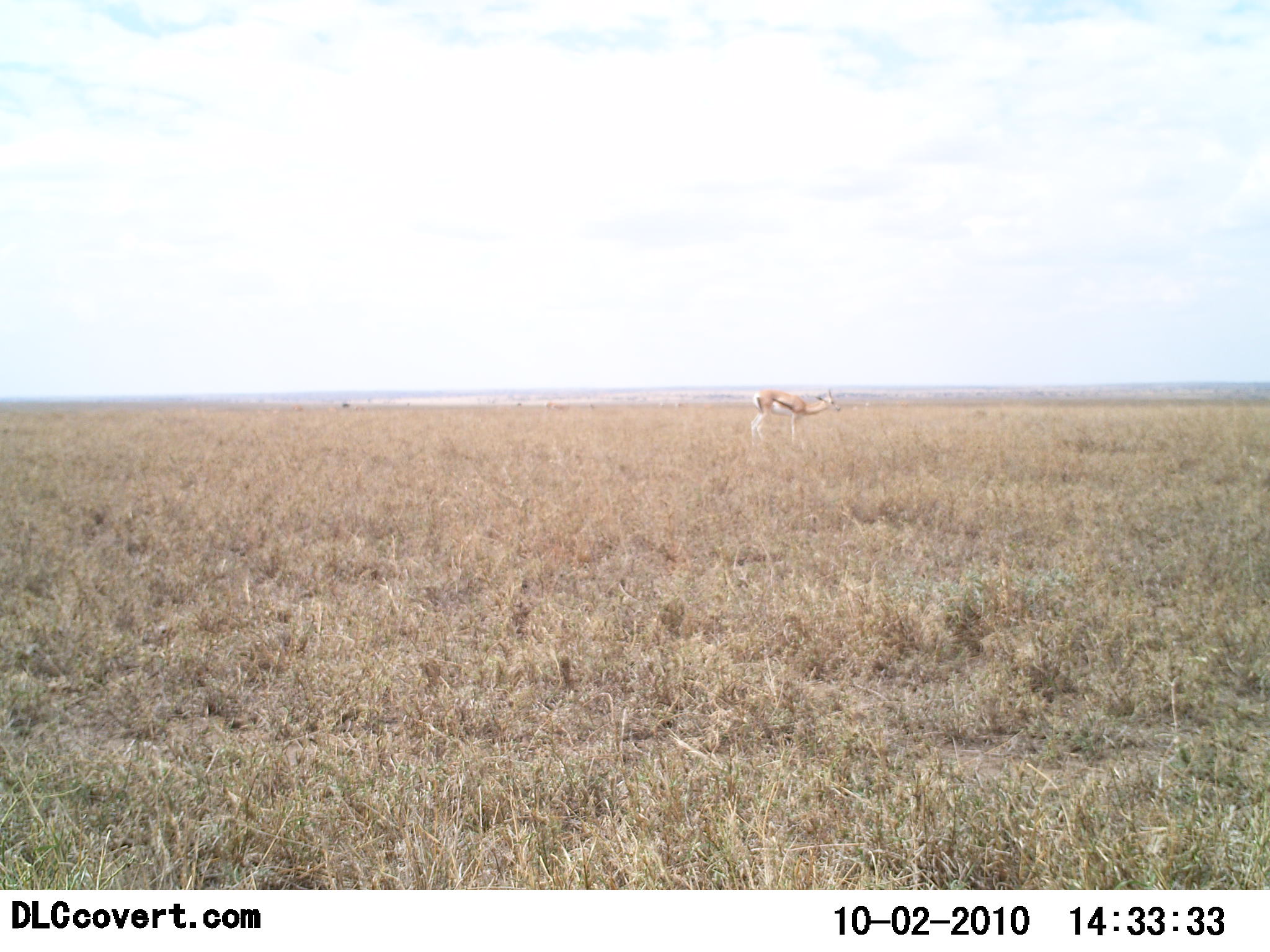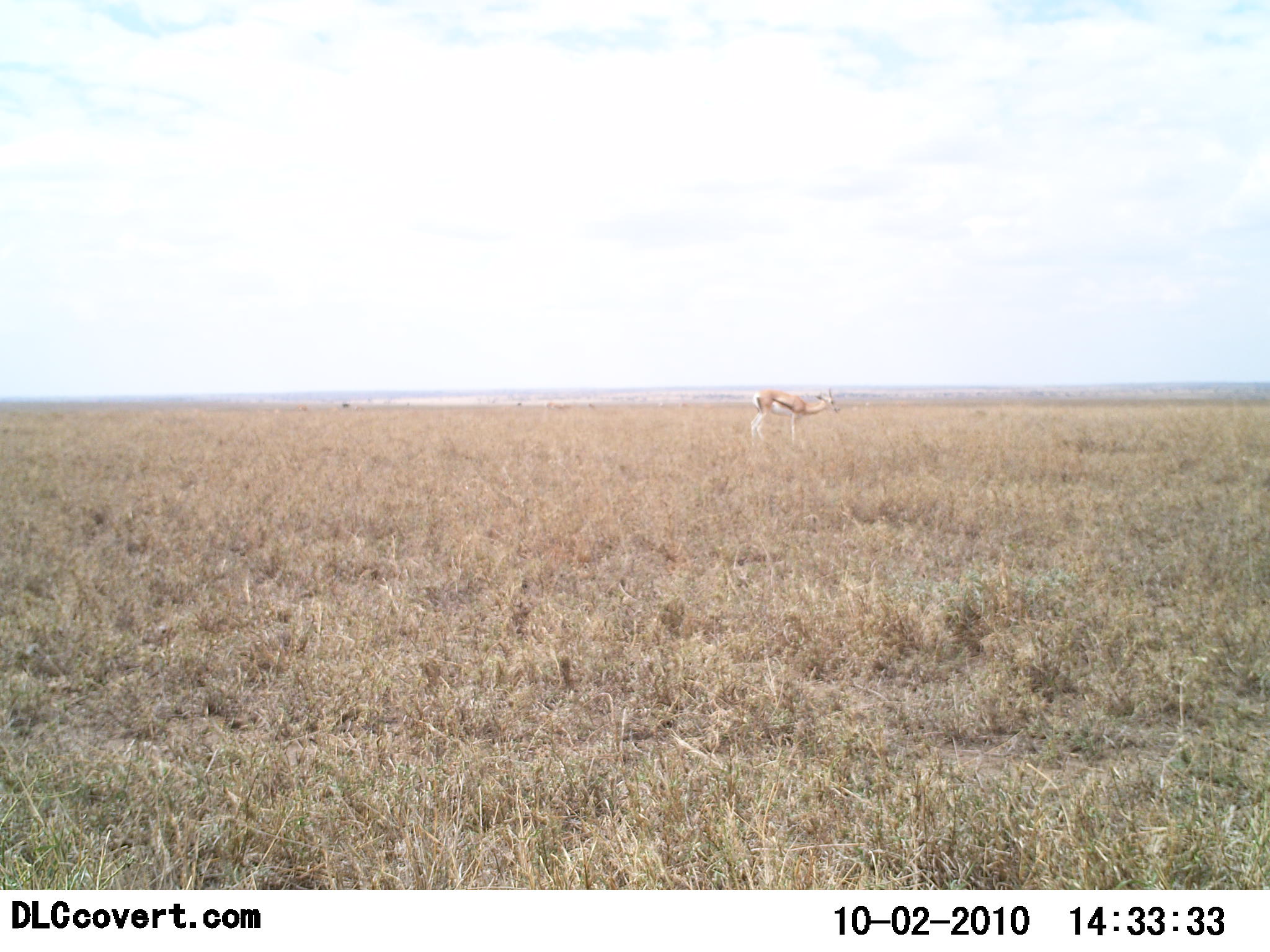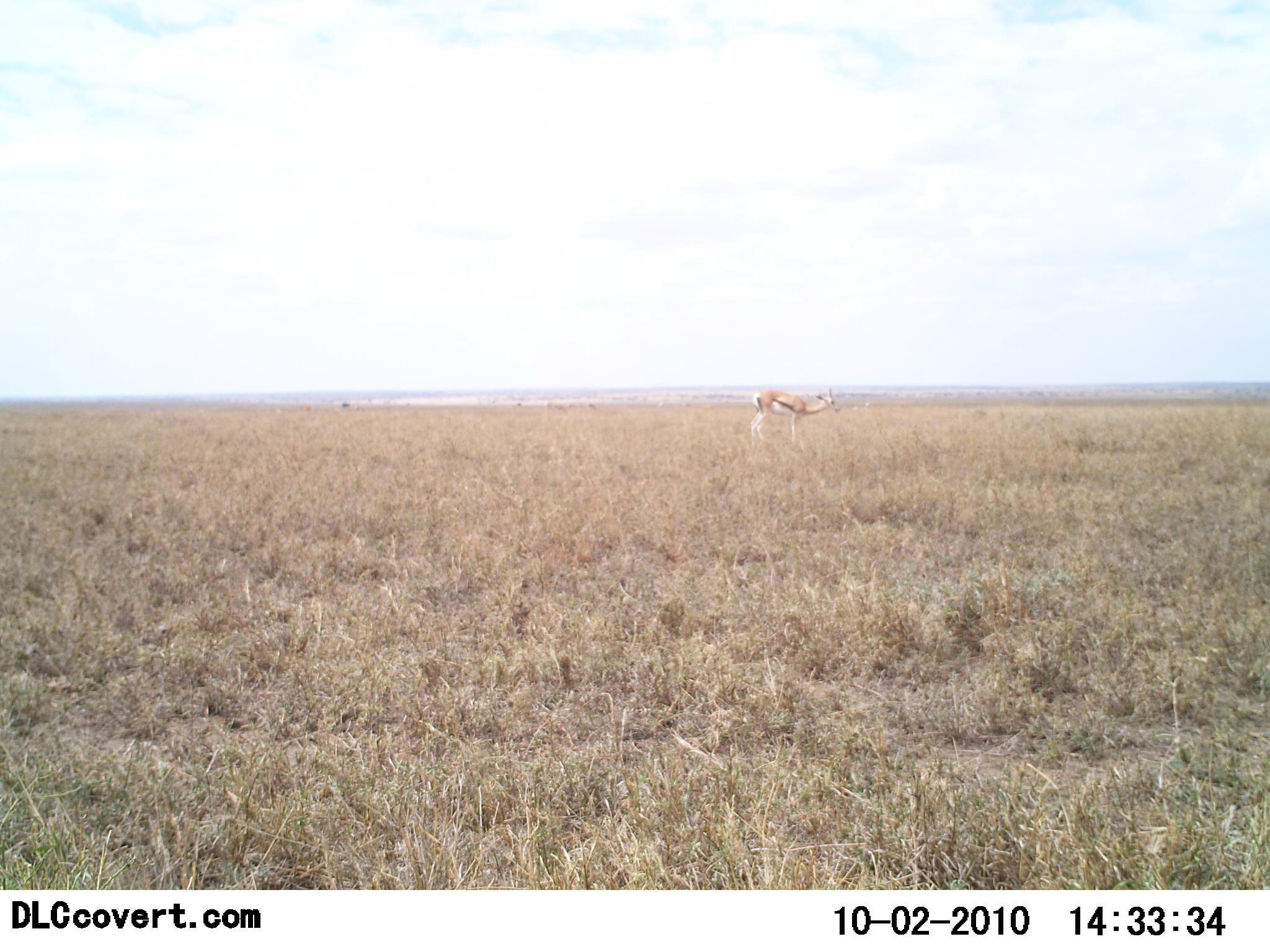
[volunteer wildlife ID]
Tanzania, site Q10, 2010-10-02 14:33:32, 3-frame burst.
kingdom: Animalia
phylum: Chordata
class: Mammalia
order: Artiodactyla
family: Bovidae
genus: Eudorcas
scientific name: Eudorcas thomsonii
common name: thomson's gazelle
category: gazellethomsons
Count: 1.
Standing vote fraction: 100%.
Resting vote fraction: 0%.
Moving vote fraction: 0%.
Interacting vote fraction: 0%.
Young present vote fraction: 0%.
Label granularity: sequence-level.